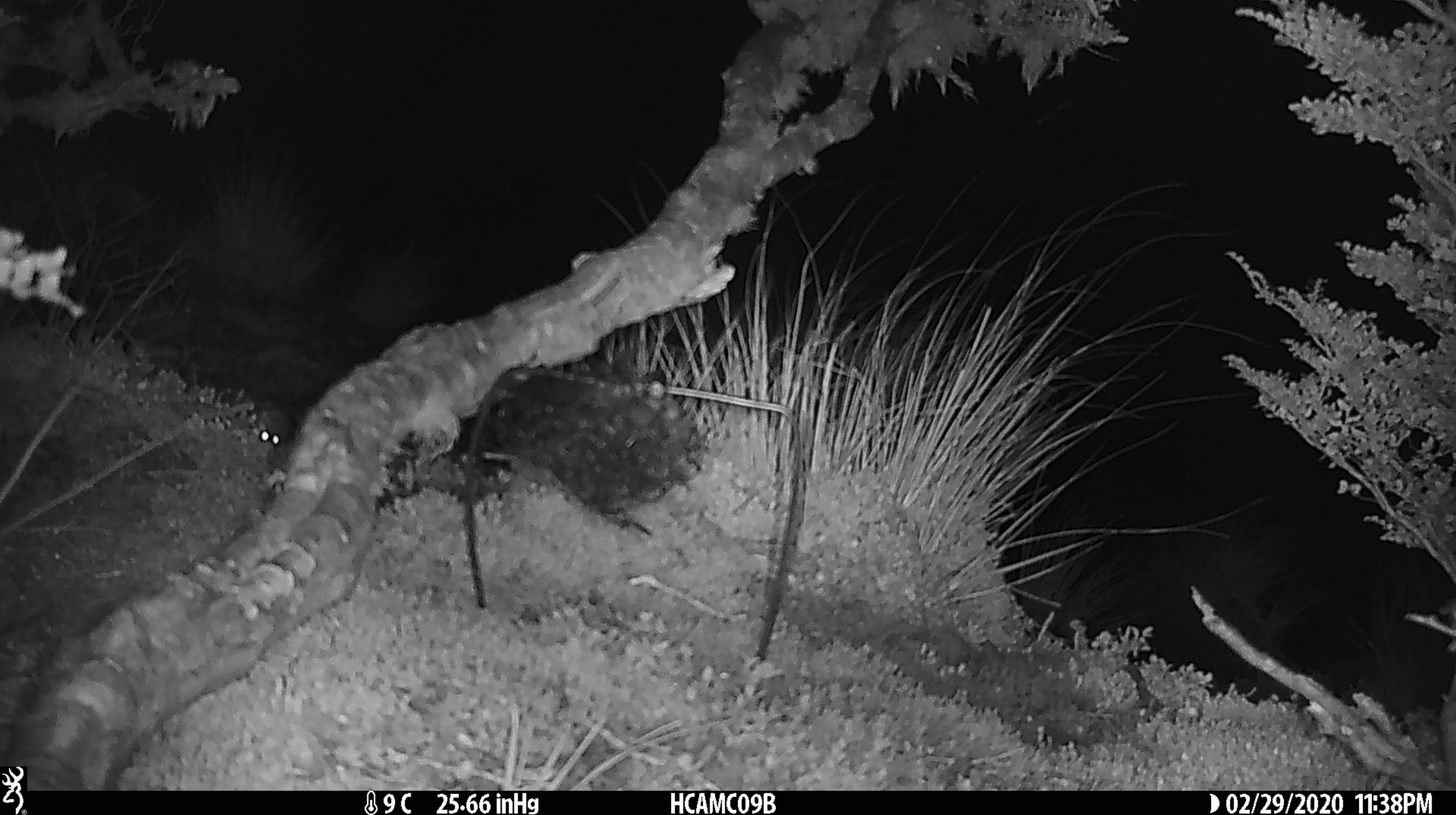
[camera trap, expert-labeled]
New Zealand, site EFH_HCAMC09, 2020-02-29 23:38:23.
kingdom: Animalia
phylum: Chordata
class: Mammalia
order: Rodentia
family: Muridae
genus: Mus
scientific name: Mus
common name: mouse